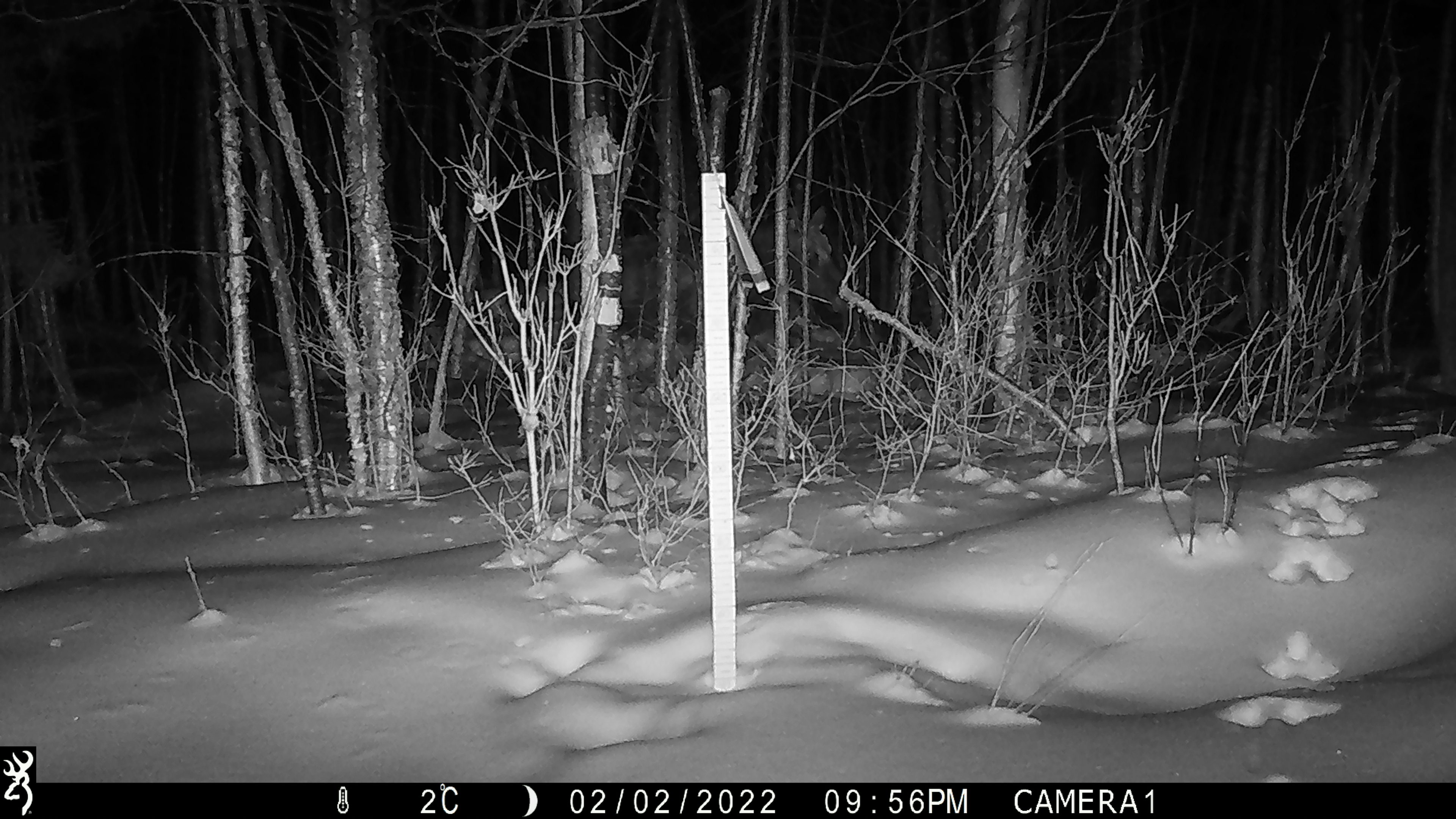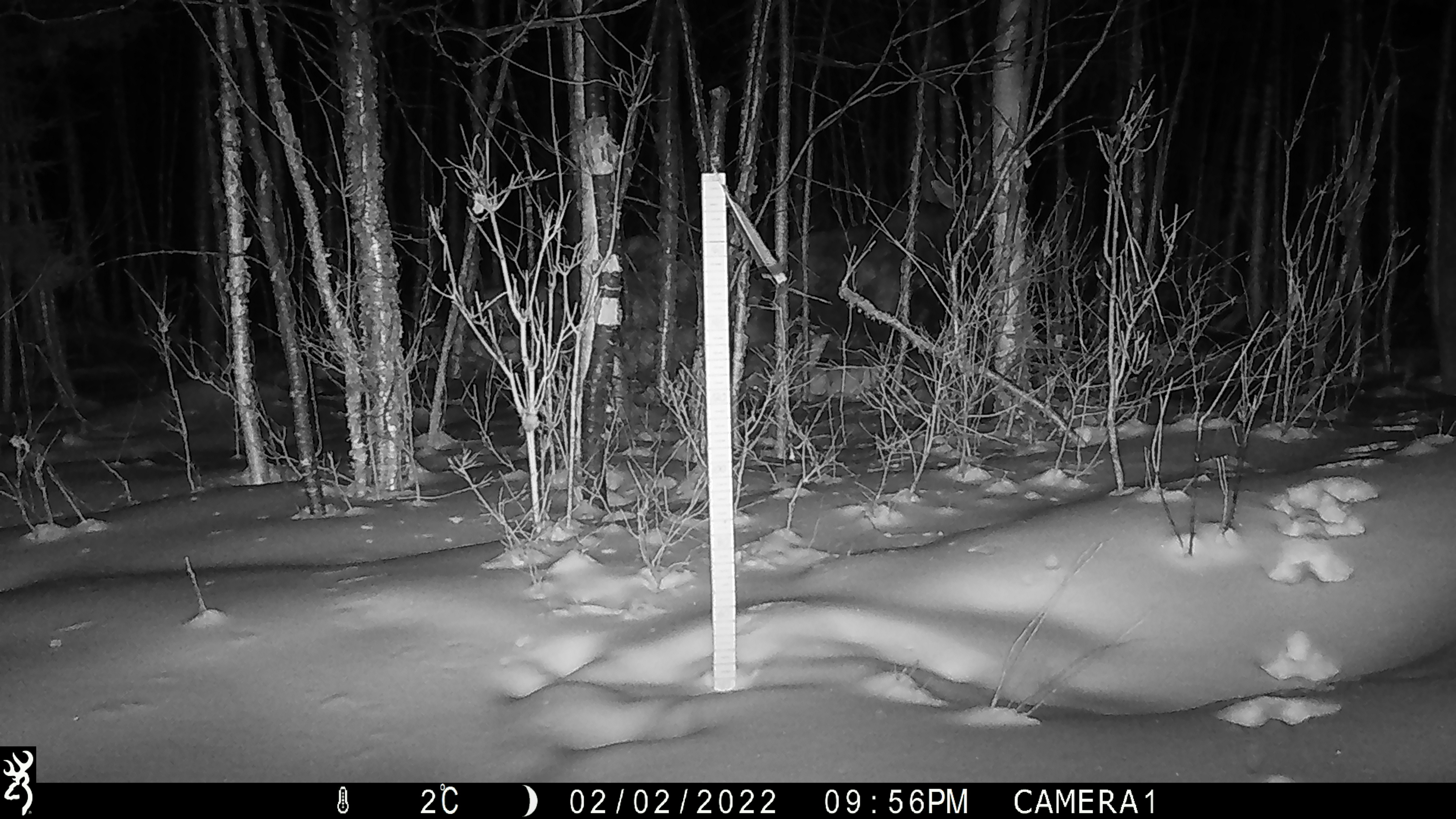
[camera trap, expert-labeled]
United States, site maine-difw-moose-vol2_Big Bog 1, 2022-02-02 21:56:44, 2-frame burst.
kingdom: Animalia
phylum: Chordata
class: Mammalia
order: Artiodactyla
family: Cervidae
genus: Alces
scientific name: Alces alces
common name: moose